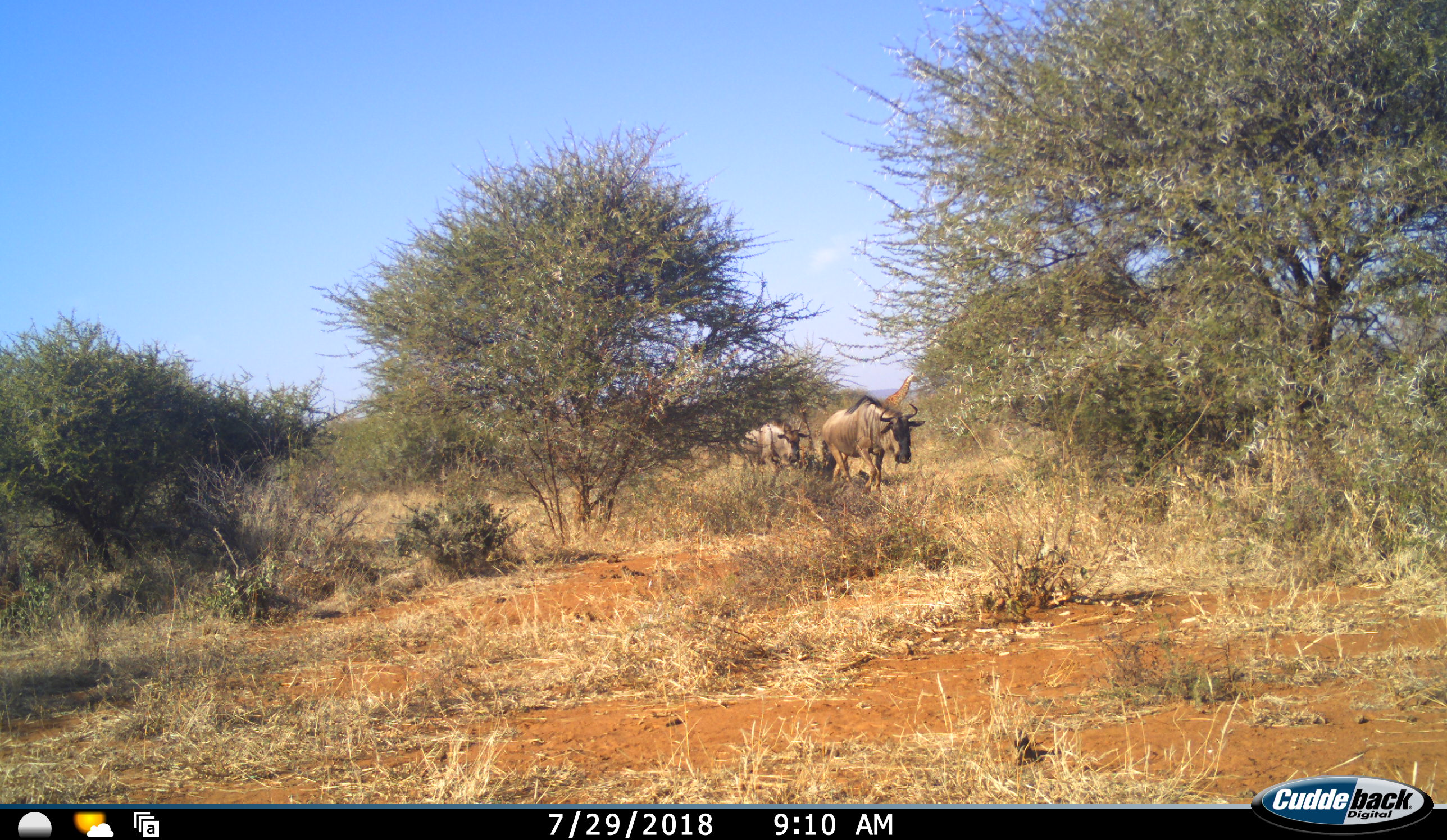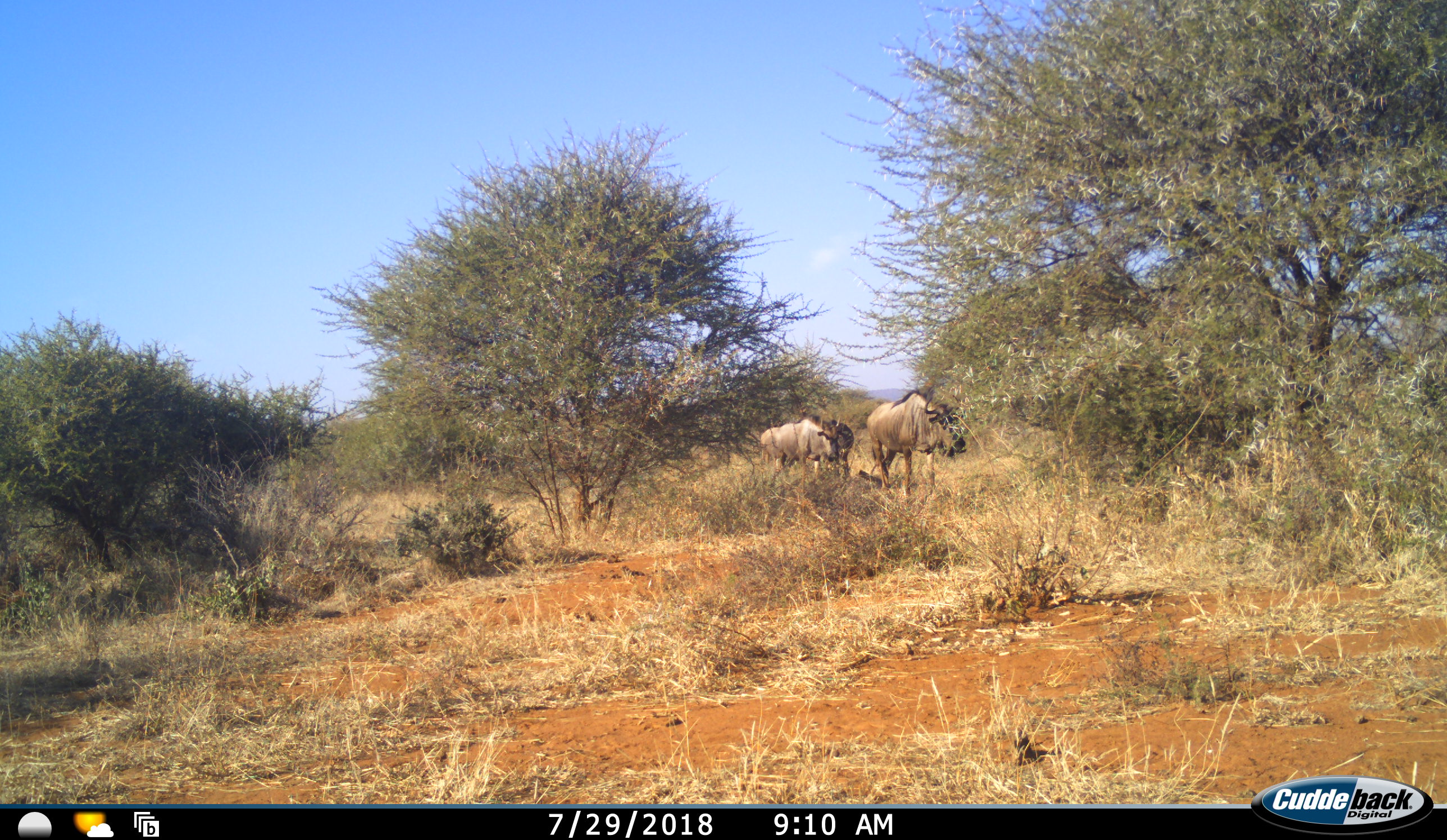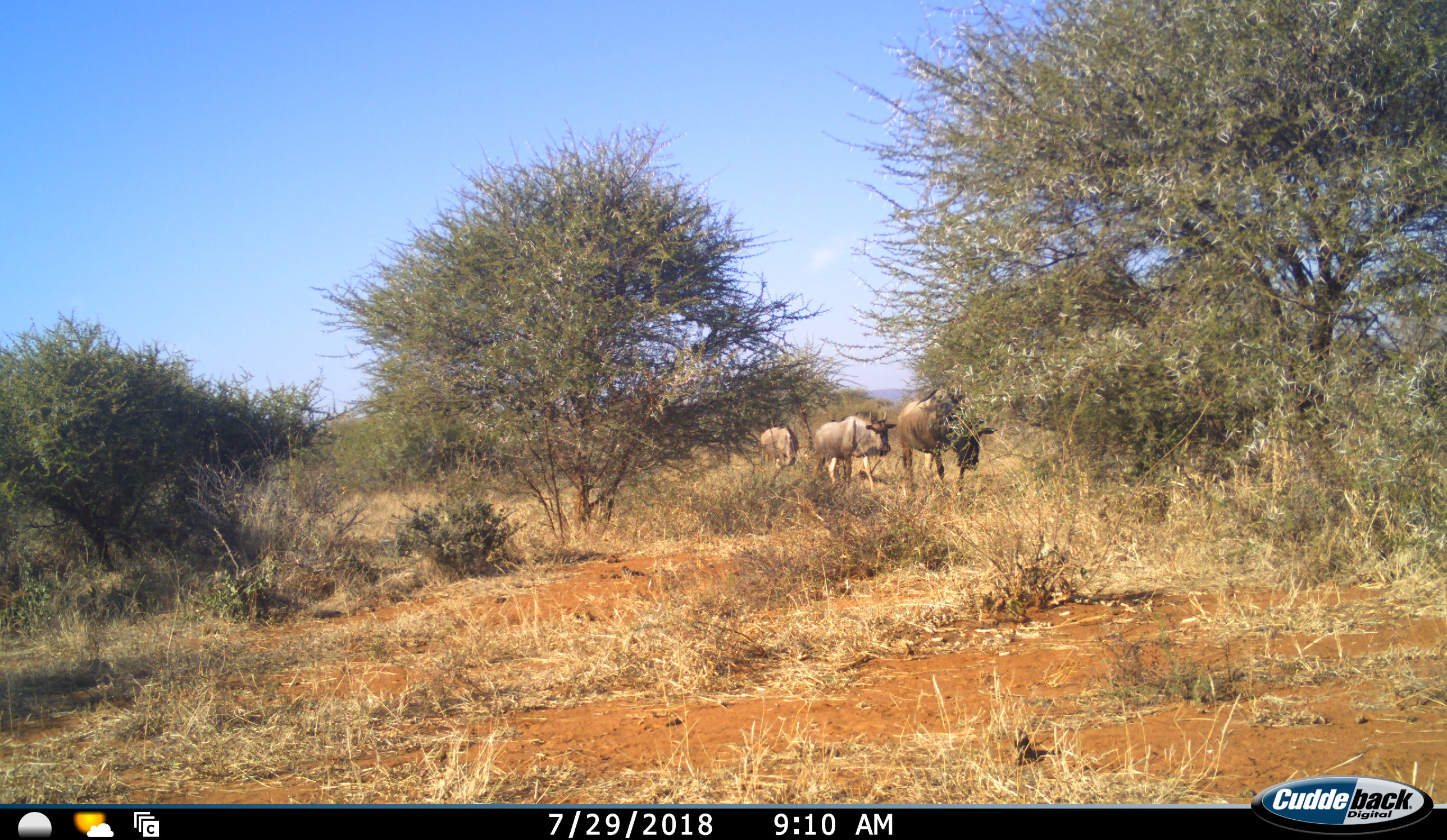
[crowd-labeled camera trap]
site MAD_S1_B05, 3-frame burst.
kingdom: Animalia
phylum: Chordata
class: Mammalia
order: Artiodactyla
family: Giraffidae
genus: Giraffa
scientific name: Giraffa camelopardalis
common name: giraffe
Giraffe (Giraffa camelopardalis), count 1. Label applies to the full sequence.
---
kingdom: Animalia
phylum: Chordata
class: Mammalia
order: Artiodactyla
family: Bovidae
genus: Connochaetes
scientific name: Connochaetes taurinus taurinus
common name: blue wildebeest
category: wildebeestblue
Wildebeestblue (blue wildebeest) (Connochaetes taurinus taurinus), count 3. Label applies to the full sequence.